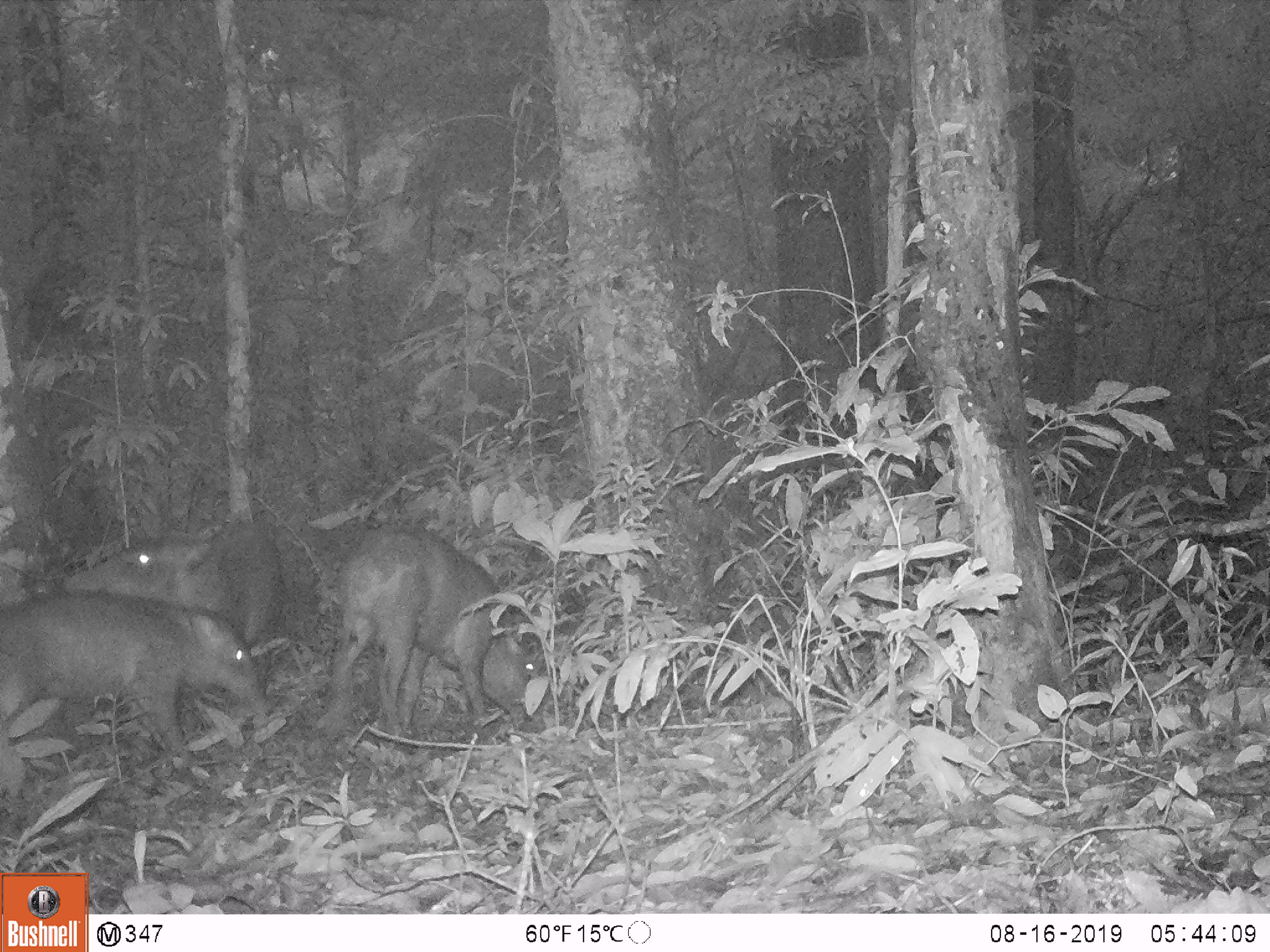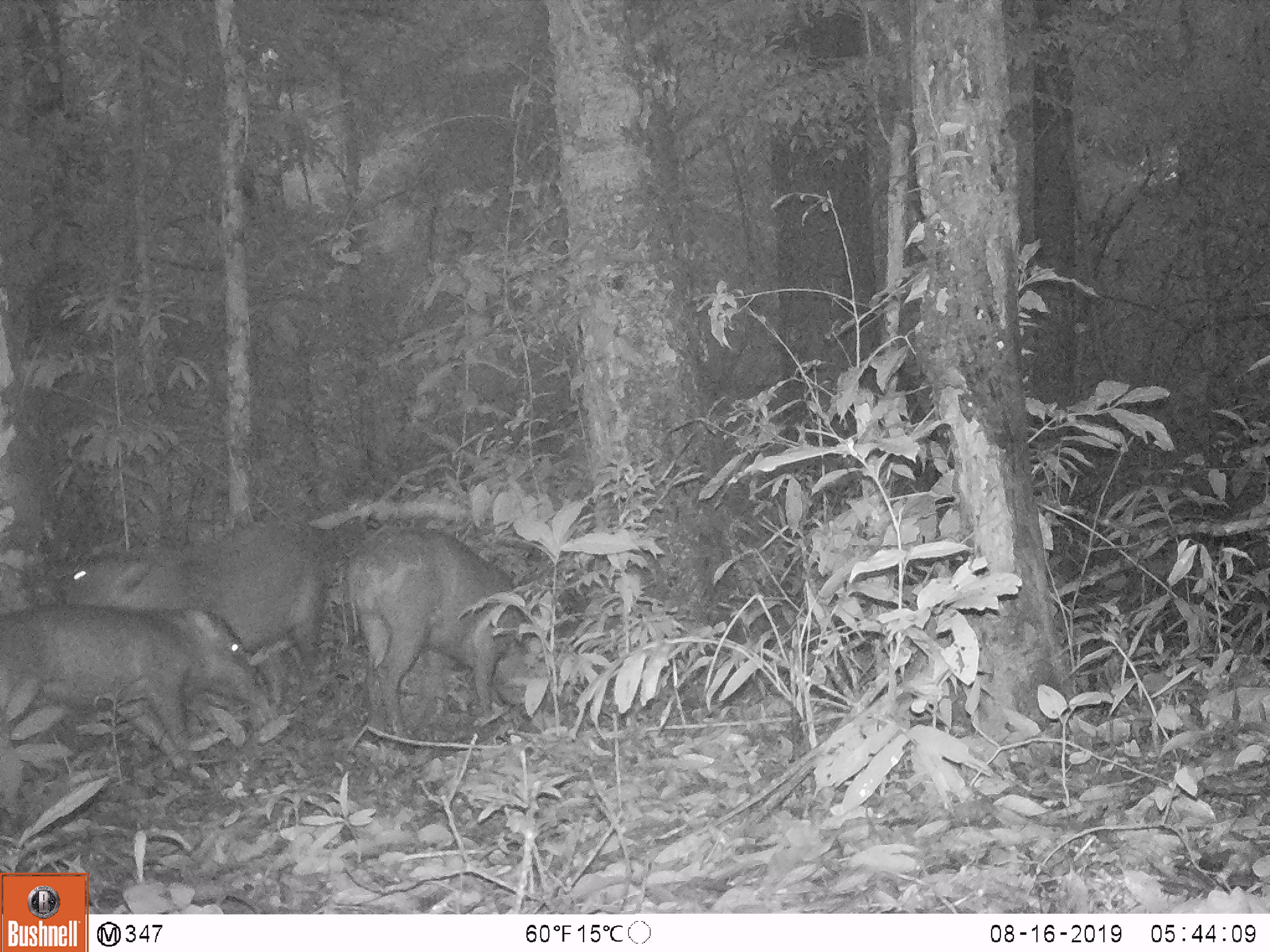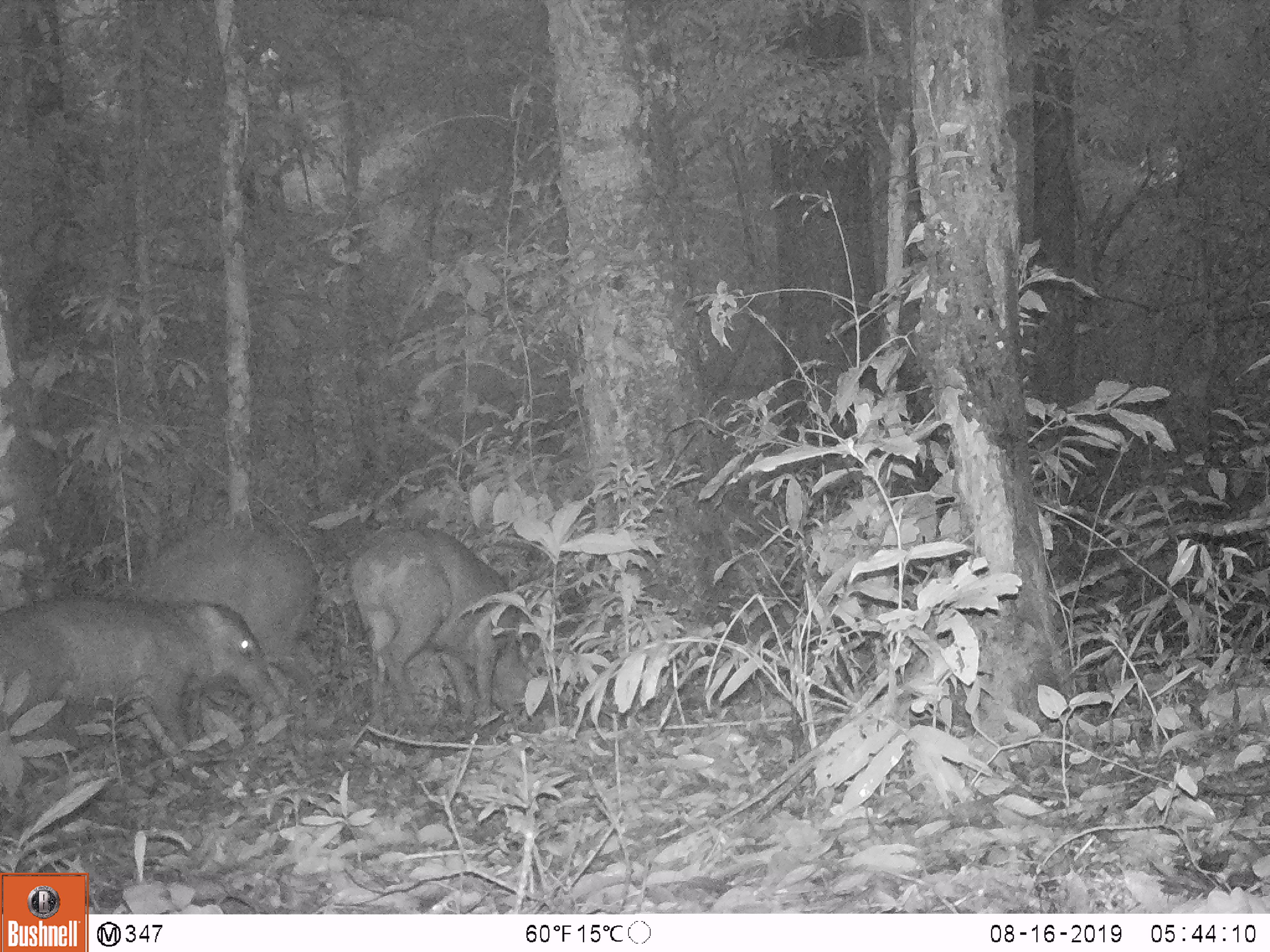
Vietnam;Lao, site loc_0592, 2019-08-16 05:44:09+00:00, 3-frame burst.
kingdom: Animalia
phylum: Chordata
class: Mammalia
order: Artiodactyla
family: Suidae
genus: Sus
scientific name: Sus scrofa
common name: eurasian wild pig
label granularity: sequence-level